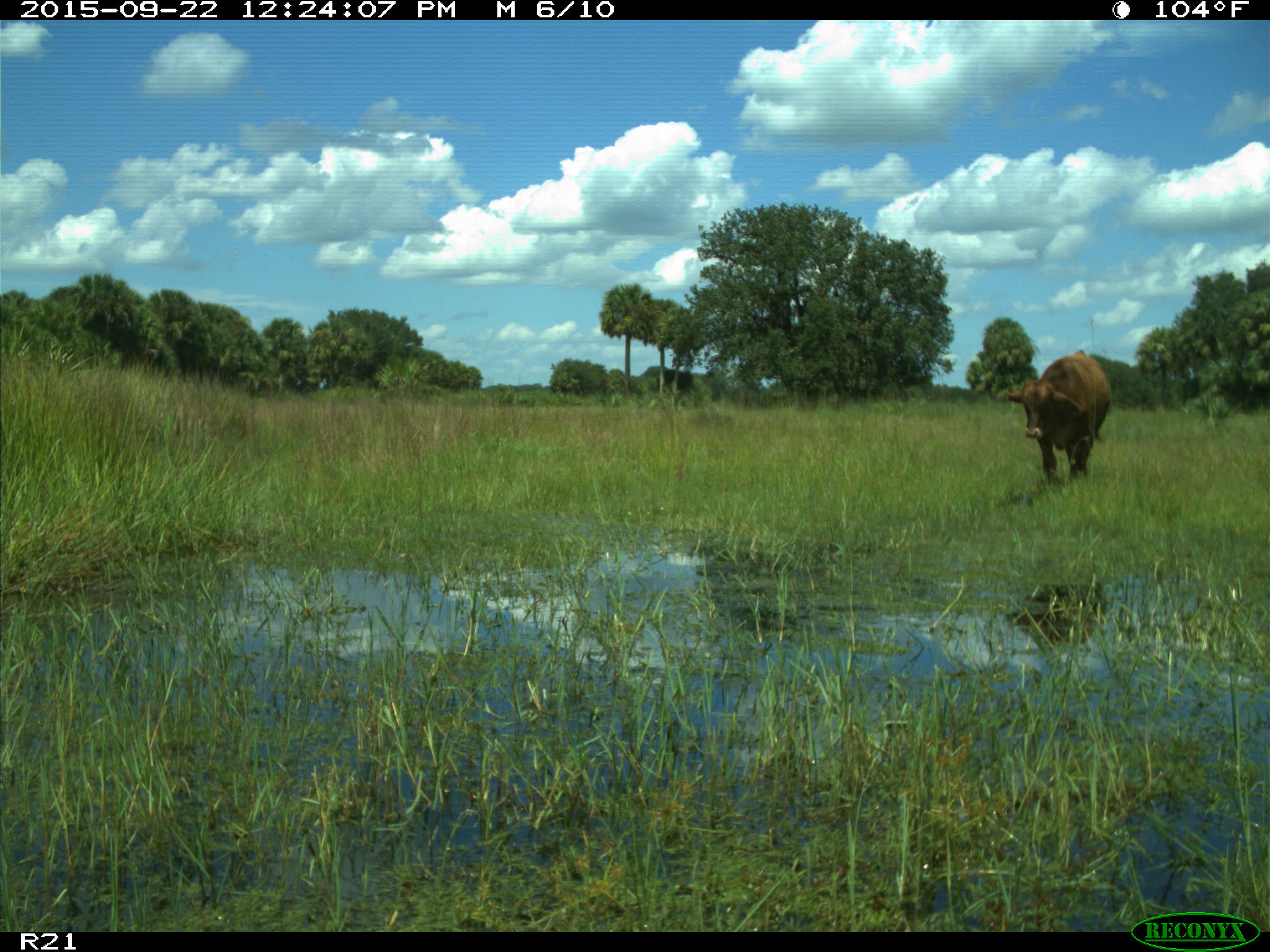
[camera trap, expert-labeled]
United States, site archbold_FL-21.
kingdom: Animalia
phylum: Chordata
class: Mammalia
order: Artiodactyla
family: Bovidae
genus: Bos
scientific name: Bos taurus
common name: domestic cow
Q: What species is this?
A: Bos taurus (domestic cow).